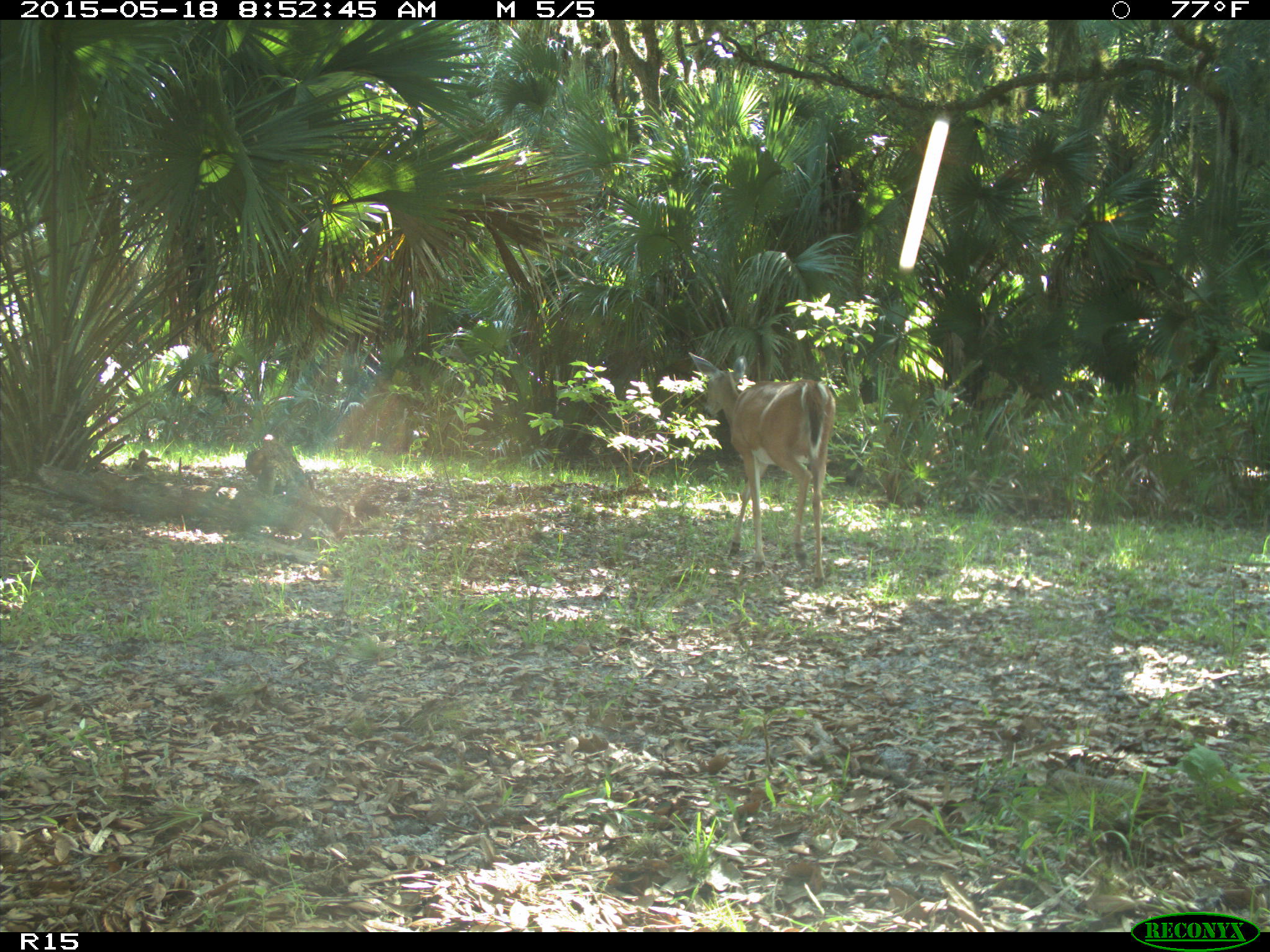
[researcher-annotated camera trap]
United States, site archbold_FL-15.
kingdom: Animalia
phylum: Chordata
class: Mammalia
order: Artiodactyla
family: Cervidae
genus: Odocoileus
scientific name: Odocoileus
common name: deer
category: unidentified deer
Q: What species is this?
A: Unidentified deer (deer) (Odocoileus).